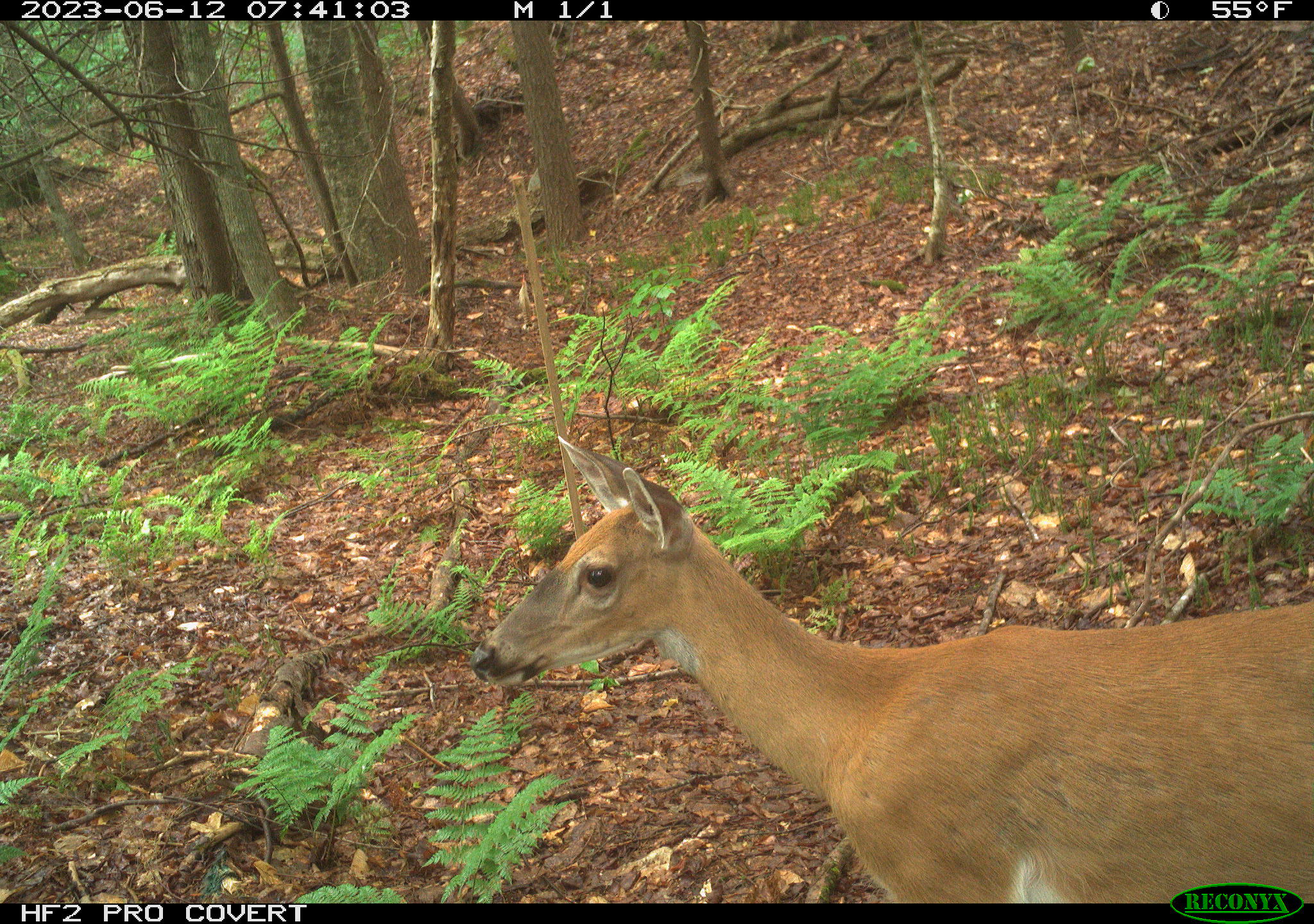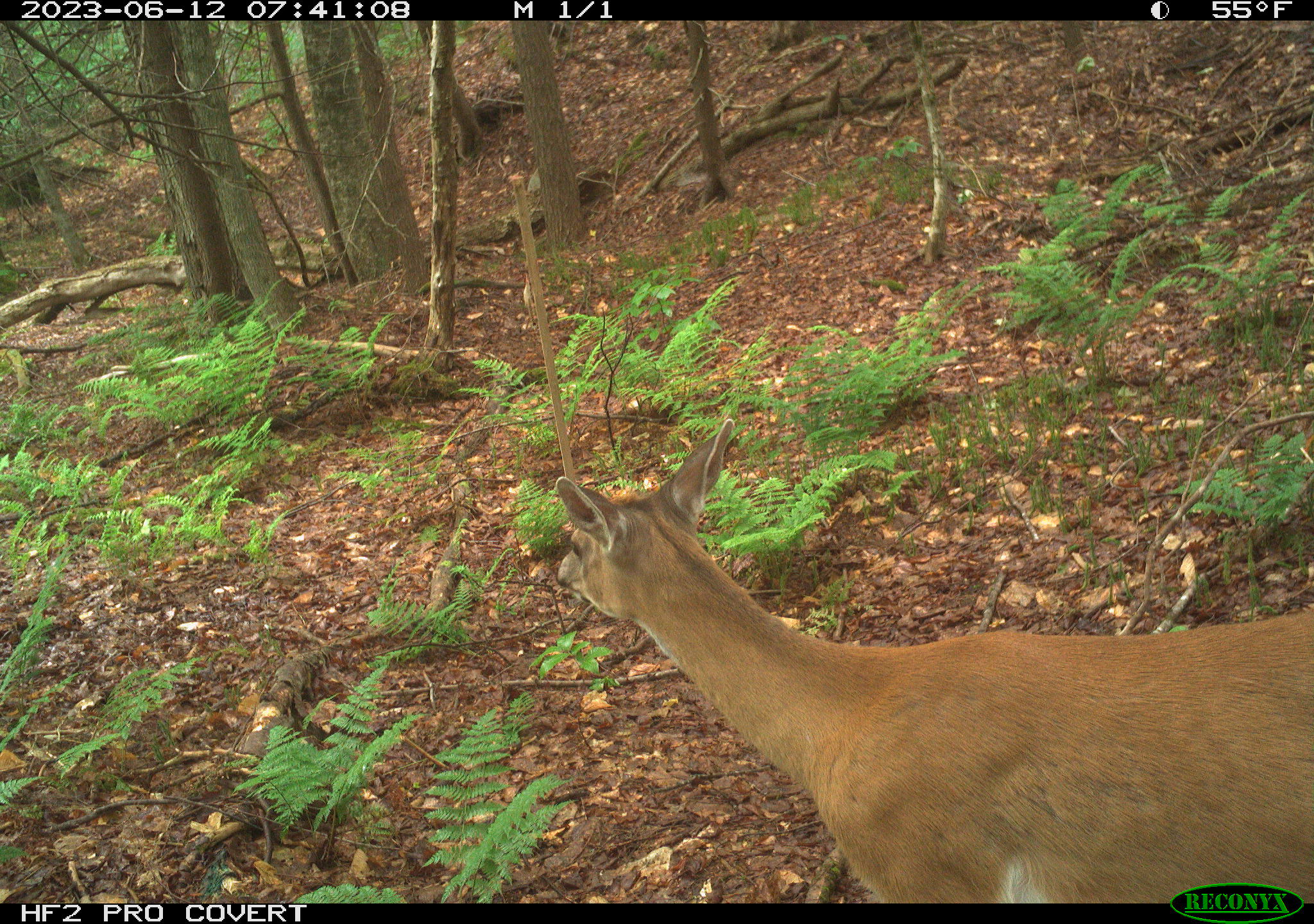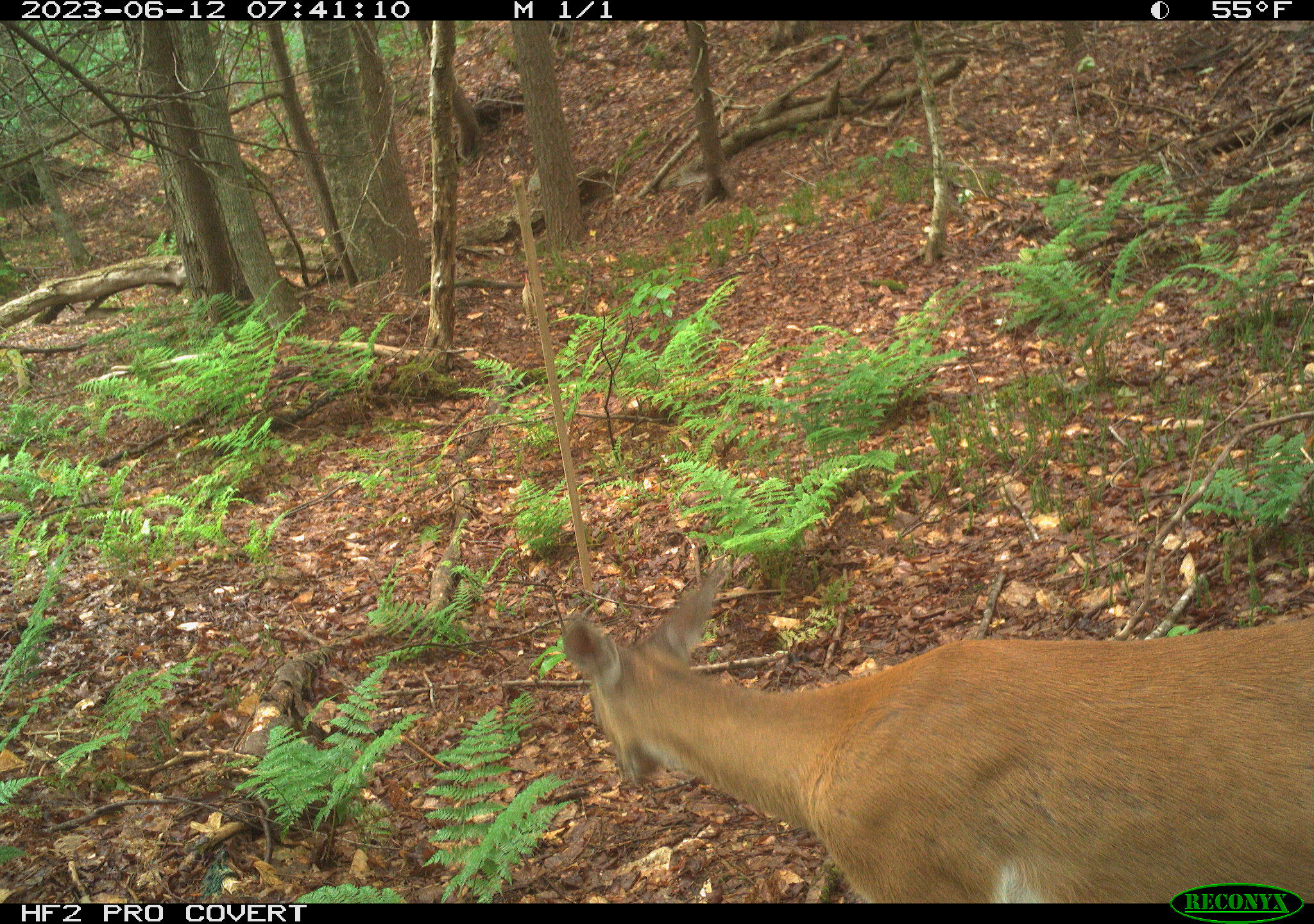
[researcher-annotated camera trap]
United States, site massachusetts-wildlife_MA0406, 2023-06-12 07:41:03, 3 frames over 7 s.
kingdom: Animalia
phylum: Chordata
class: Mammalia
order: Artiodactyla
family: Cervidae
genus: Odocoileus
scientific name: Odocoileus virginianus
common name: white-tailed deer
White-tailed deer (Odocoileus virginianus).